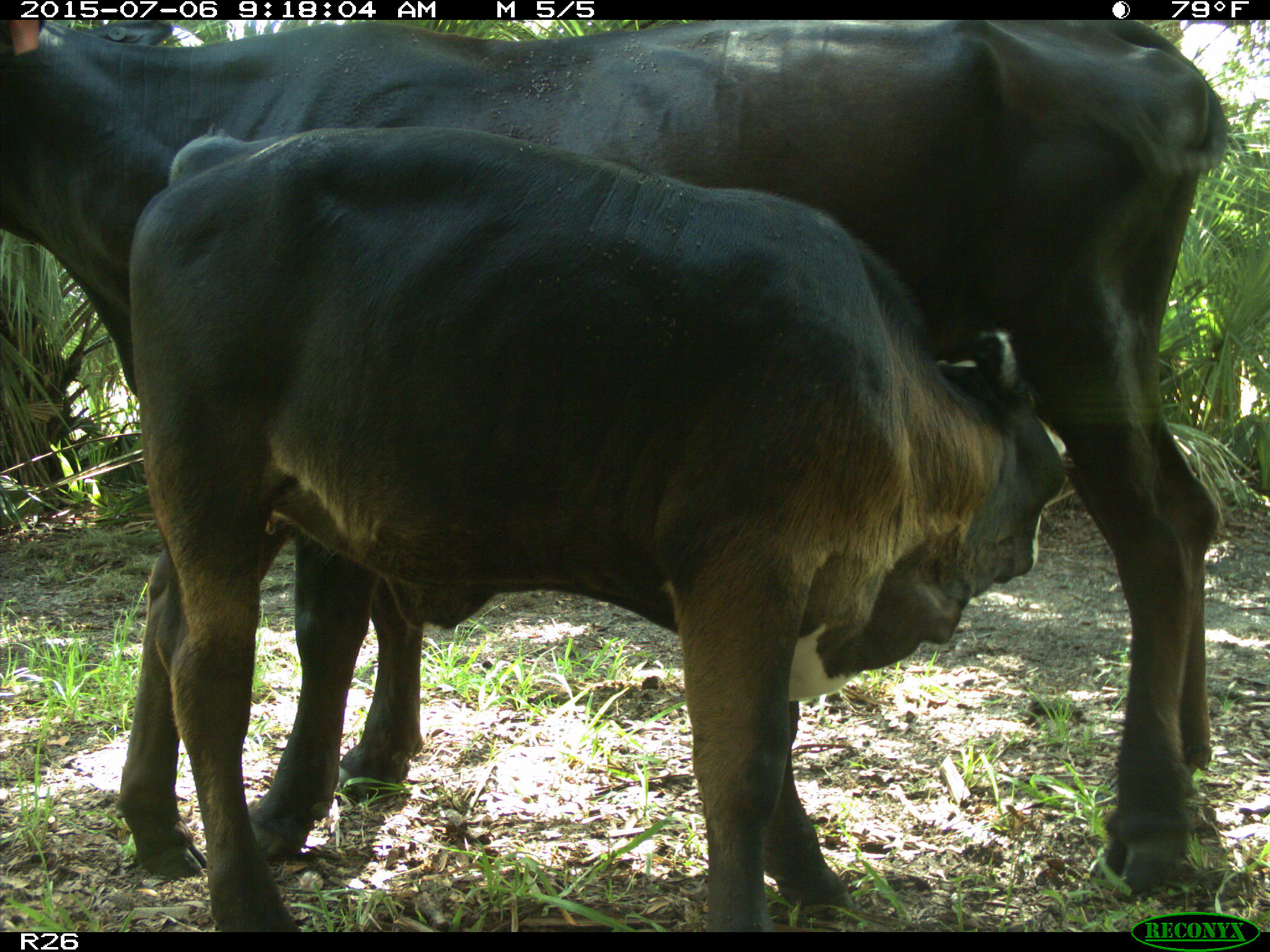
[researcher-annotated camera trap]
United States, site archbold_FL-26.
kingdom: Animalia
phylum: Chordata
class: Mammalia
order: Artiodactyla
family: Bovidae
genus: Bos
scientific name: Bos taurus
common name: domestic cow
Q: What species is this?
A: Bos taurus (domestic cow).